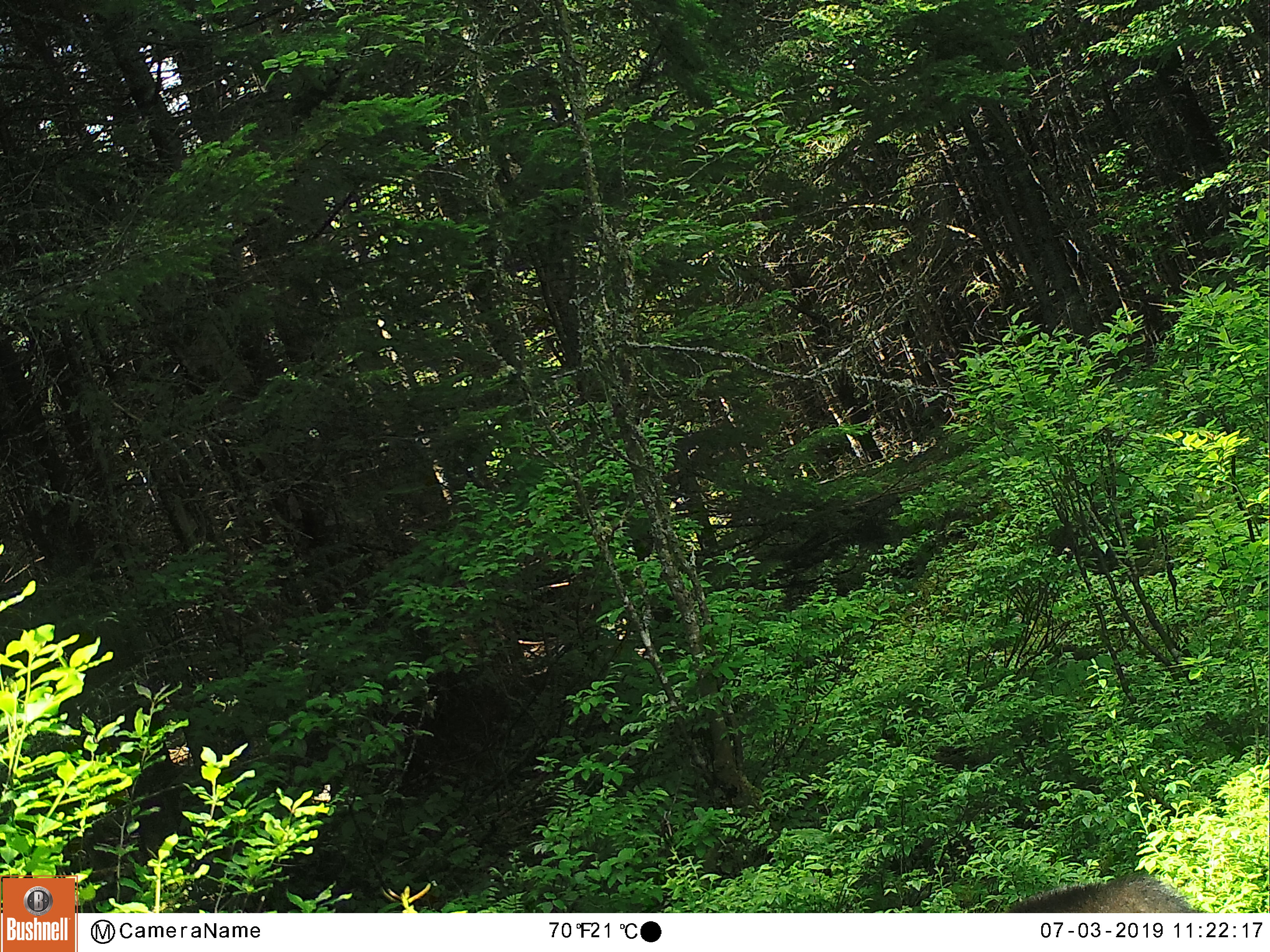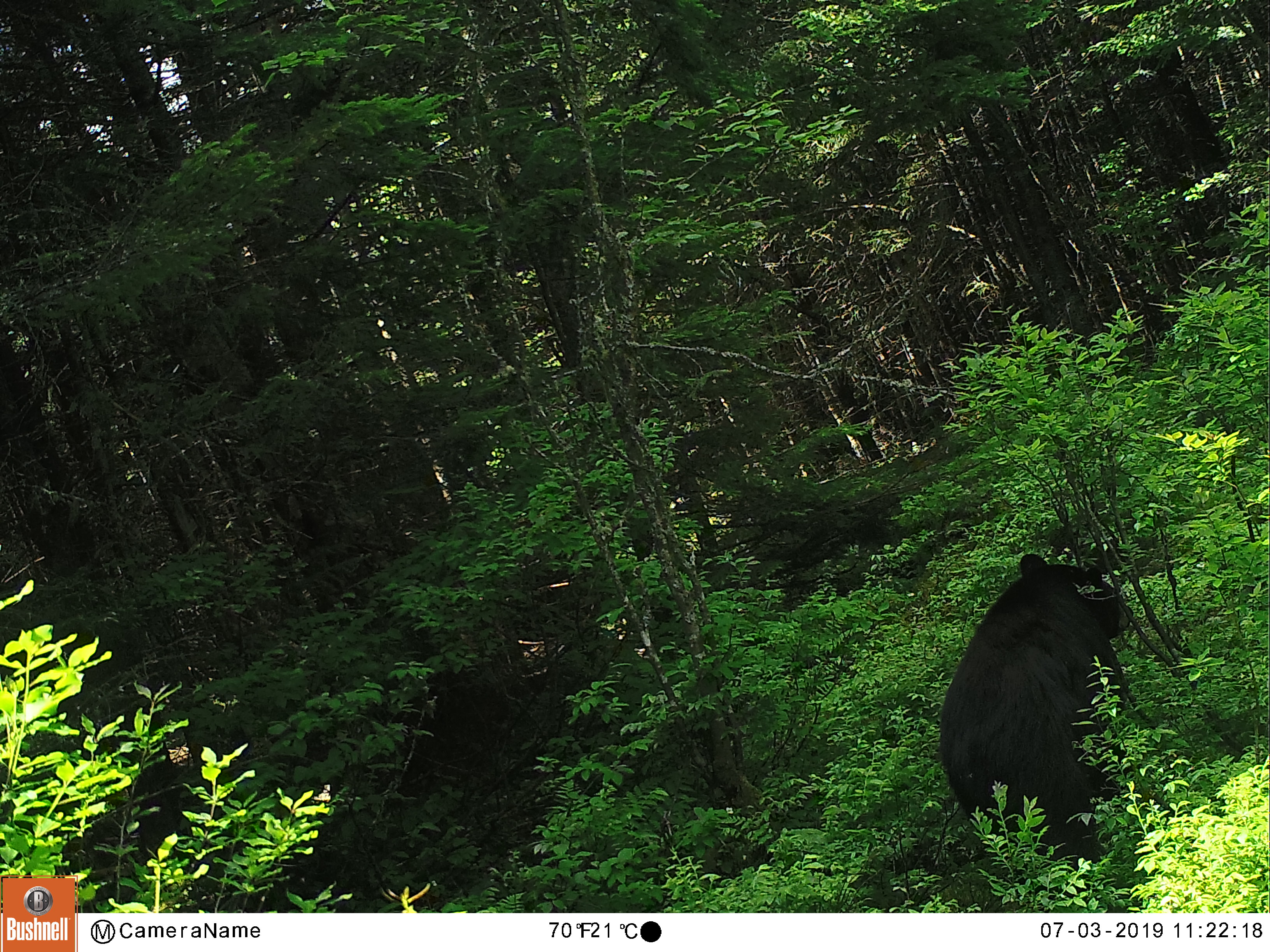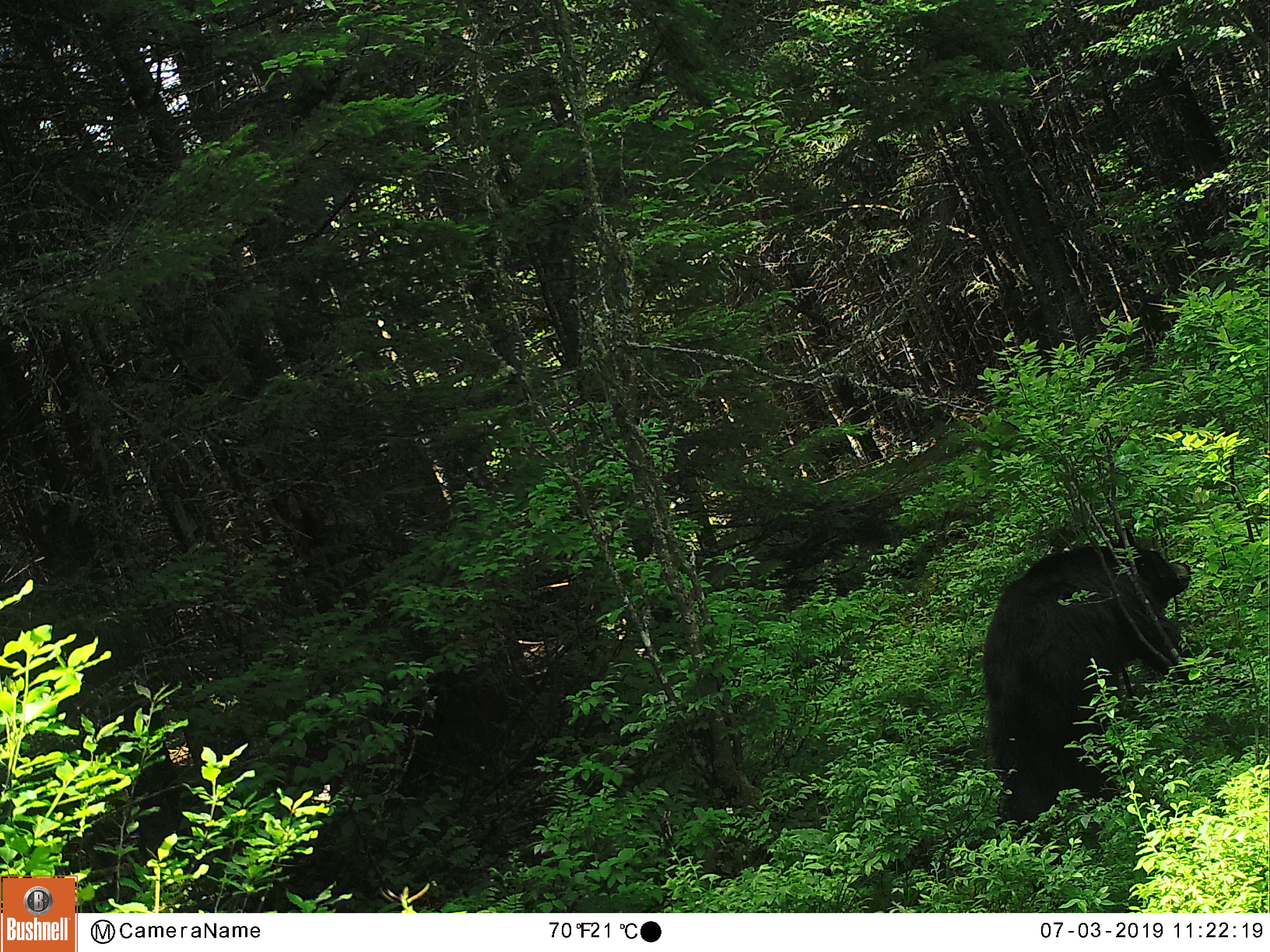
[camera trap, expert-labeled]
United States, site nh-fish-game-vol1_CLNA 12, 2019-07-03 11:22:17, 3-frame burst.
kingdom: Animalia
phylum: Chordata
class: Mammalia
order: Carnivora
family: Ursidae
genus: Ursus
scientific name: Ursus americanus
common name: black bear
Black bear (Ursus americanus).